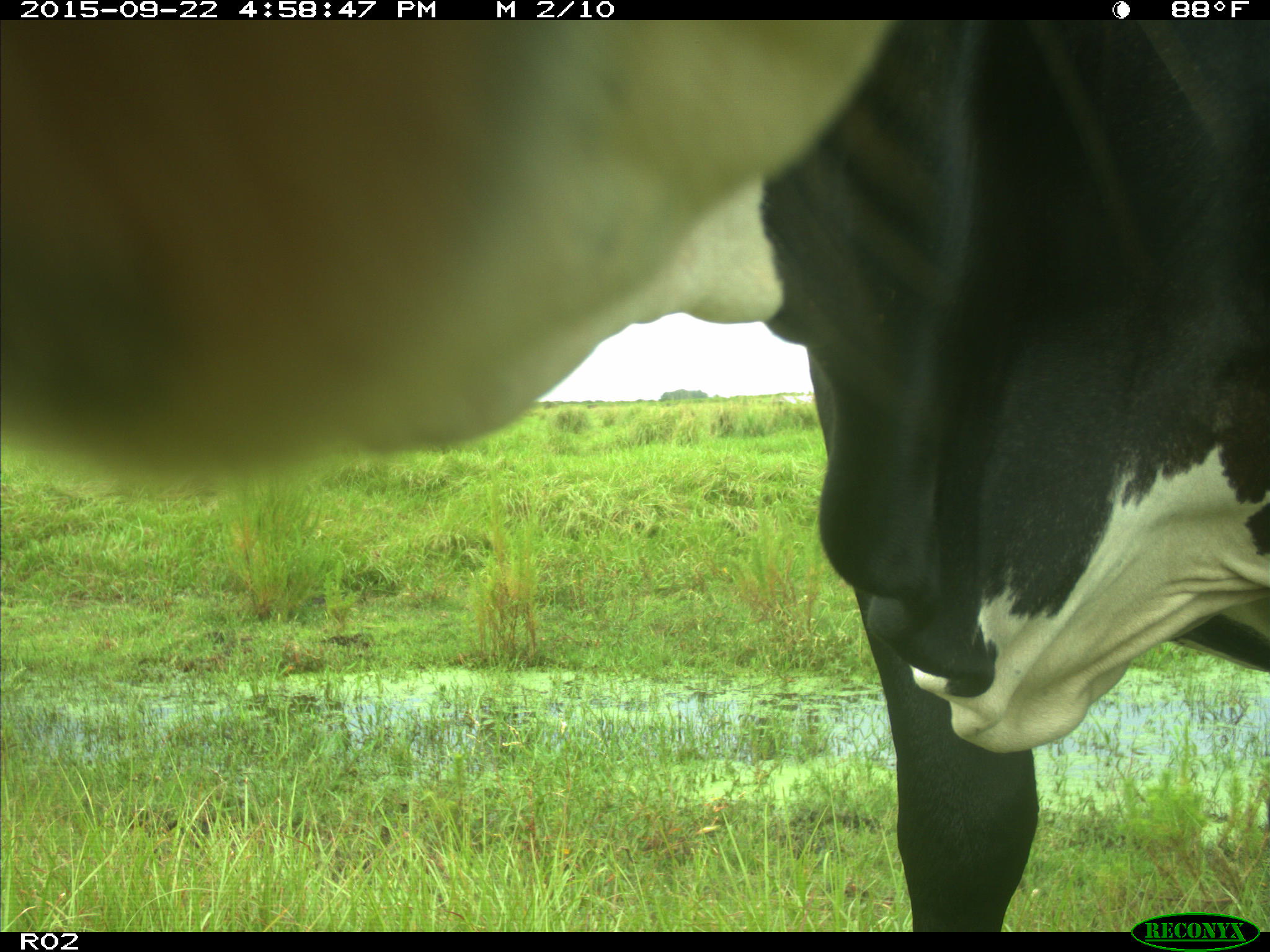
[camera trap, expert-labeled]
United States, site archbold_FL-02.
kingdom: Animalia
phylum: Chordata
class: Mammalia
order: Artiodactyla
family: Bovidae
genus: Bos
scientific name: Bos taurus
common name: domestic cow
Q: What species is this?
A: Bos taurus (domestic cow).